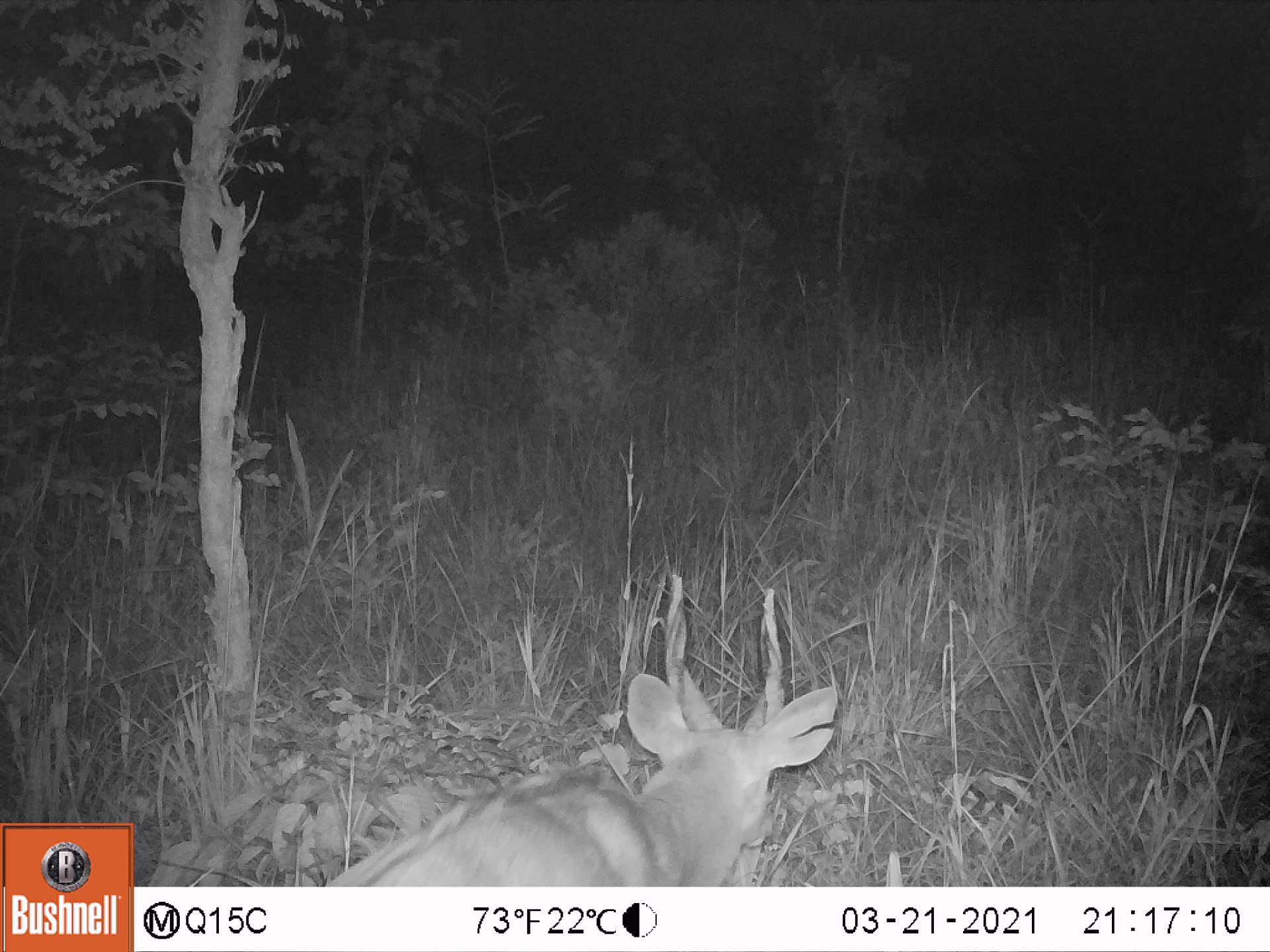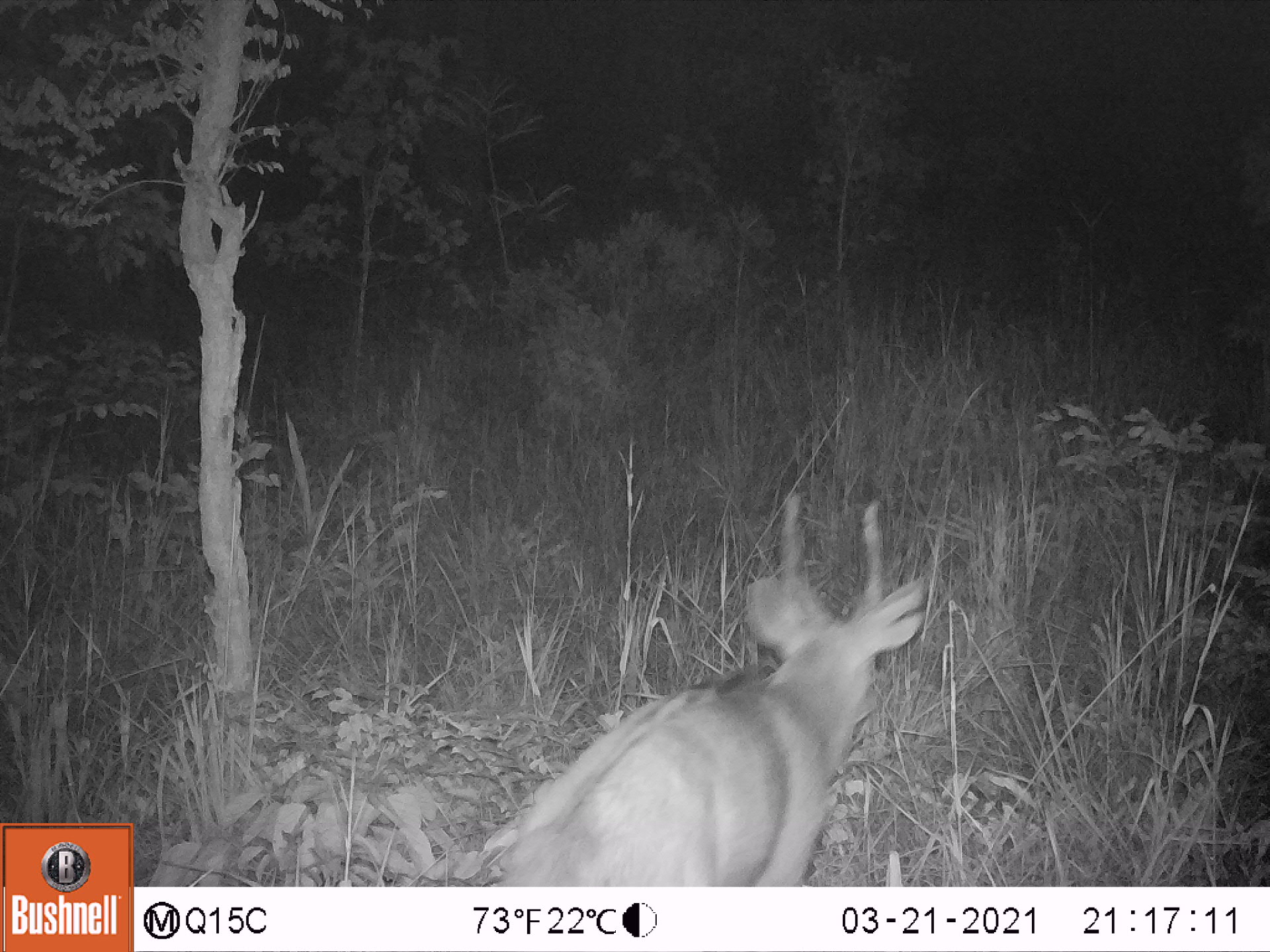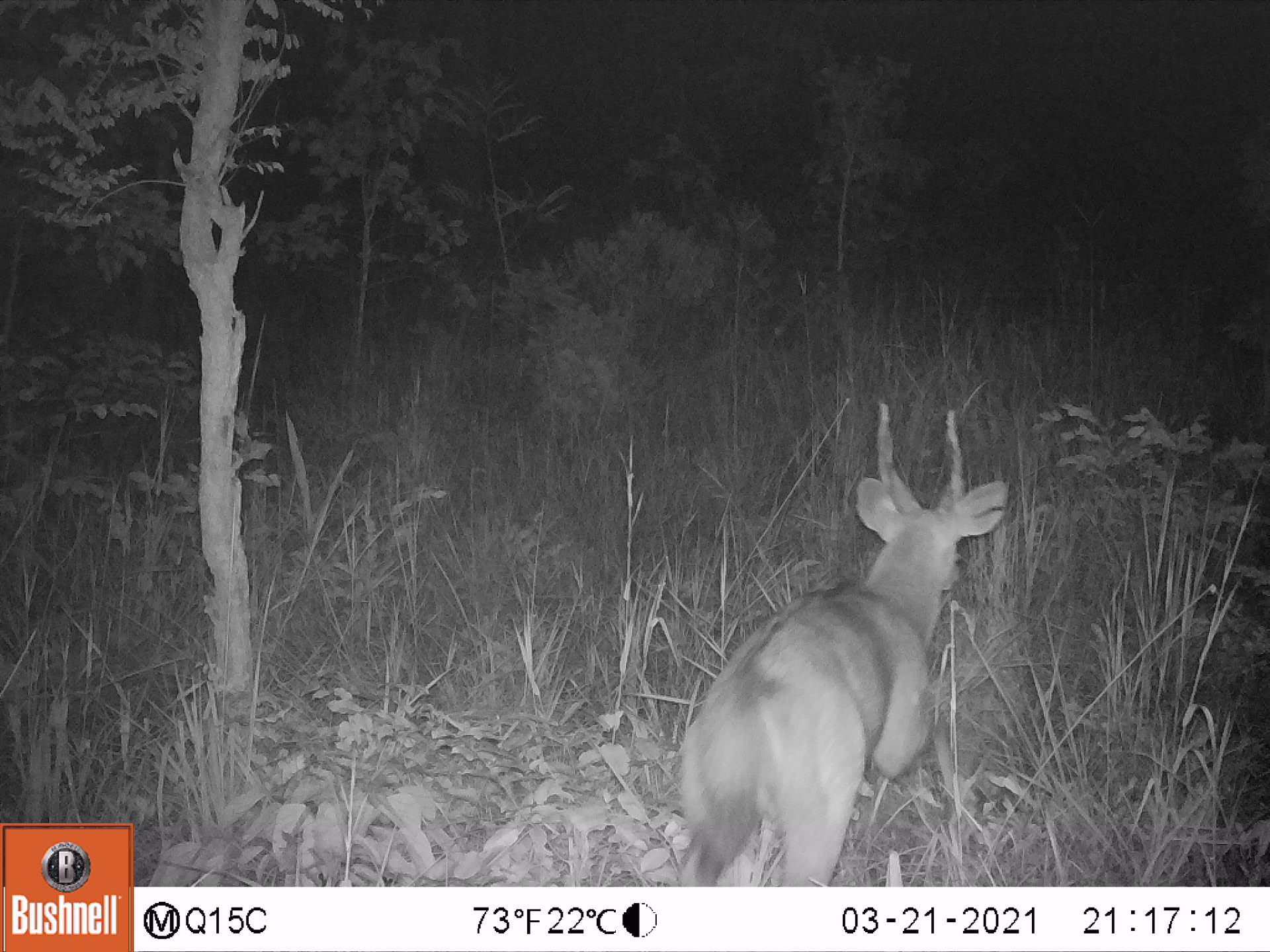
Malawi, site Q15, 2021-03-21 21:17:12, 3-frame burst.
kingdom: Animalia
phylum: Chordata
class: Mammalia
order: Artiodactyla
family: Bovidae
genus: Tragelaphus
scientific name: Tragelaphus sylvaticus sylvaticus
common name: cape bushbuck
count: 1